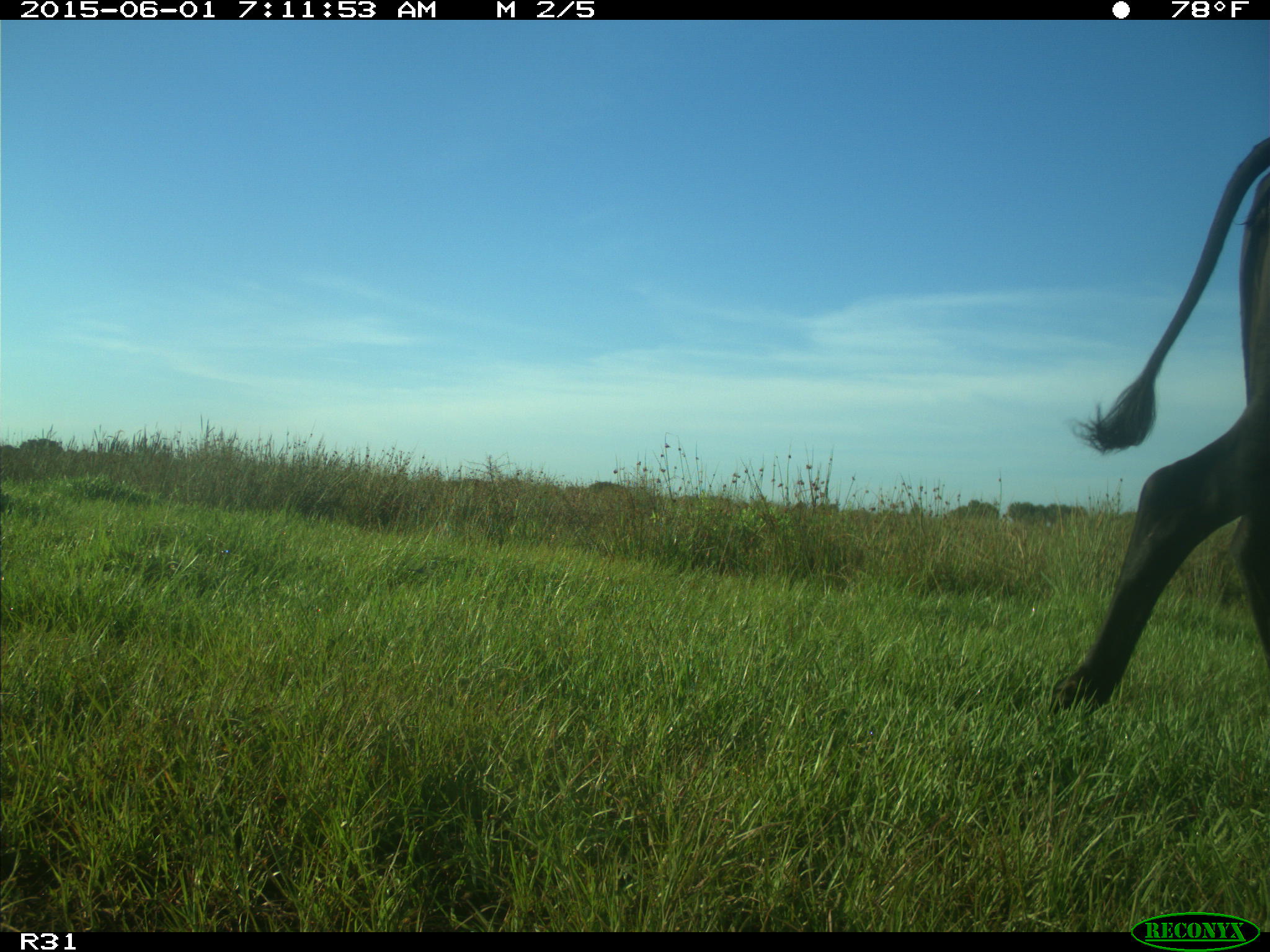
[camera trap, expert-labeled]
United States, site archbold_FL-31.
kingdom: Animalia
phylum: Chordata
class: Mammalia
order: Artiodactyla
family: Bovidae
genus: Bos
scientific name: Bos taurus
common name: domestic cow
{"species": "Bos taurus (domestic cow)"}